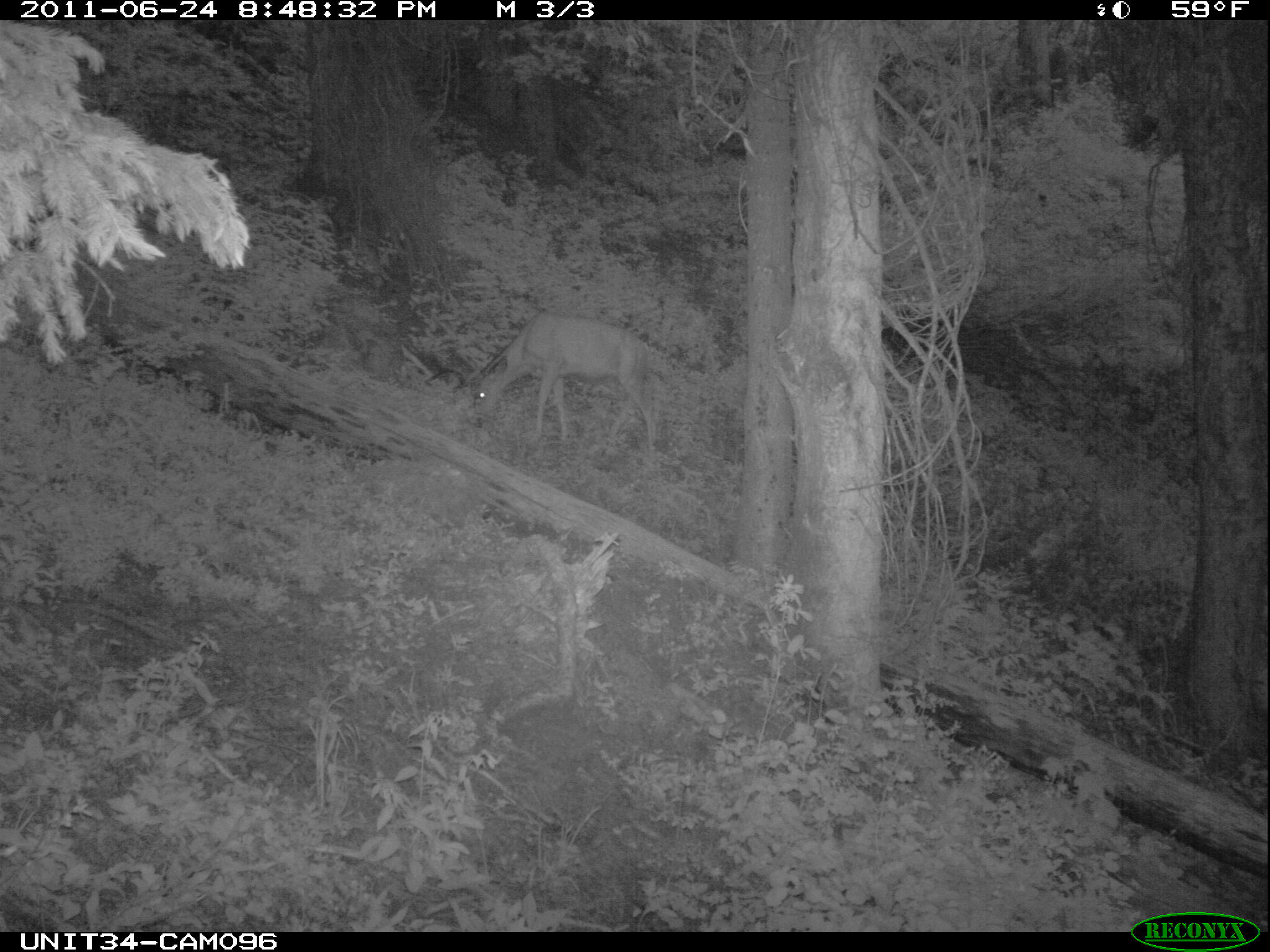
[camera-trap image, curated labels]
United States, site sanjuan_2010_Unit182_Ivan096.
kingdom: Animalia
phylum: Chordata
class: Mammalia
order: Artiodactyla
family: Cervidae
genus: Odocoileus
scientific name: Odocoileus hemionus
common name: mule deer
Odocoileus hemionus (mule deer).